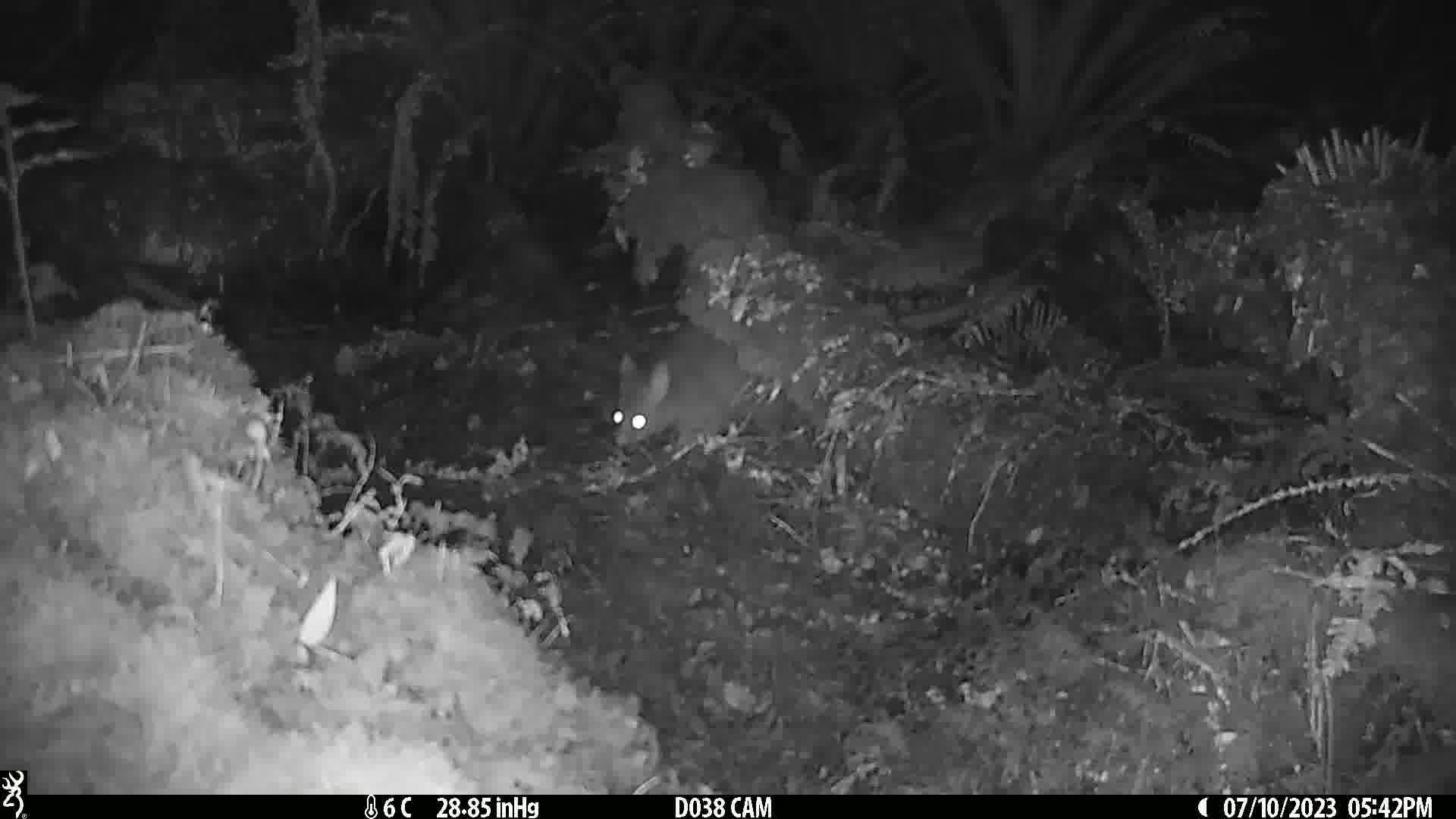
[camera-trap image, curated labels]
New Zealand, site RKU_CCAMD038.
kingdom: Animalia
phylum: Chordata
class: Mammalia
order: Diprotodontia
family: Phalangeridae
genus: Trichosurus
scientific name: Trichosurus vulpecula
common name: common brushtail possum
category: possum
Possum (common brushtail possum) (Trichosurus vulpecula).